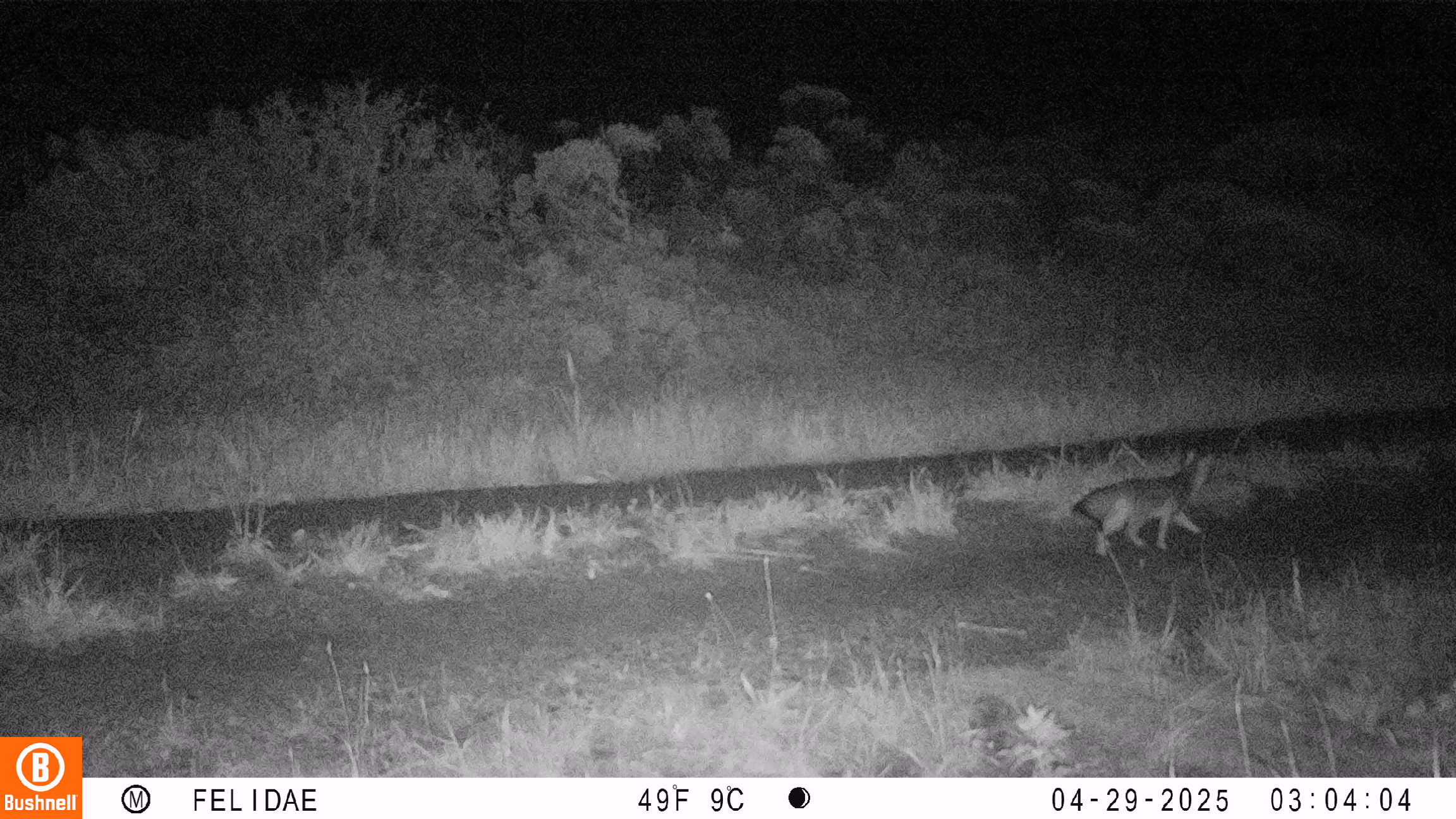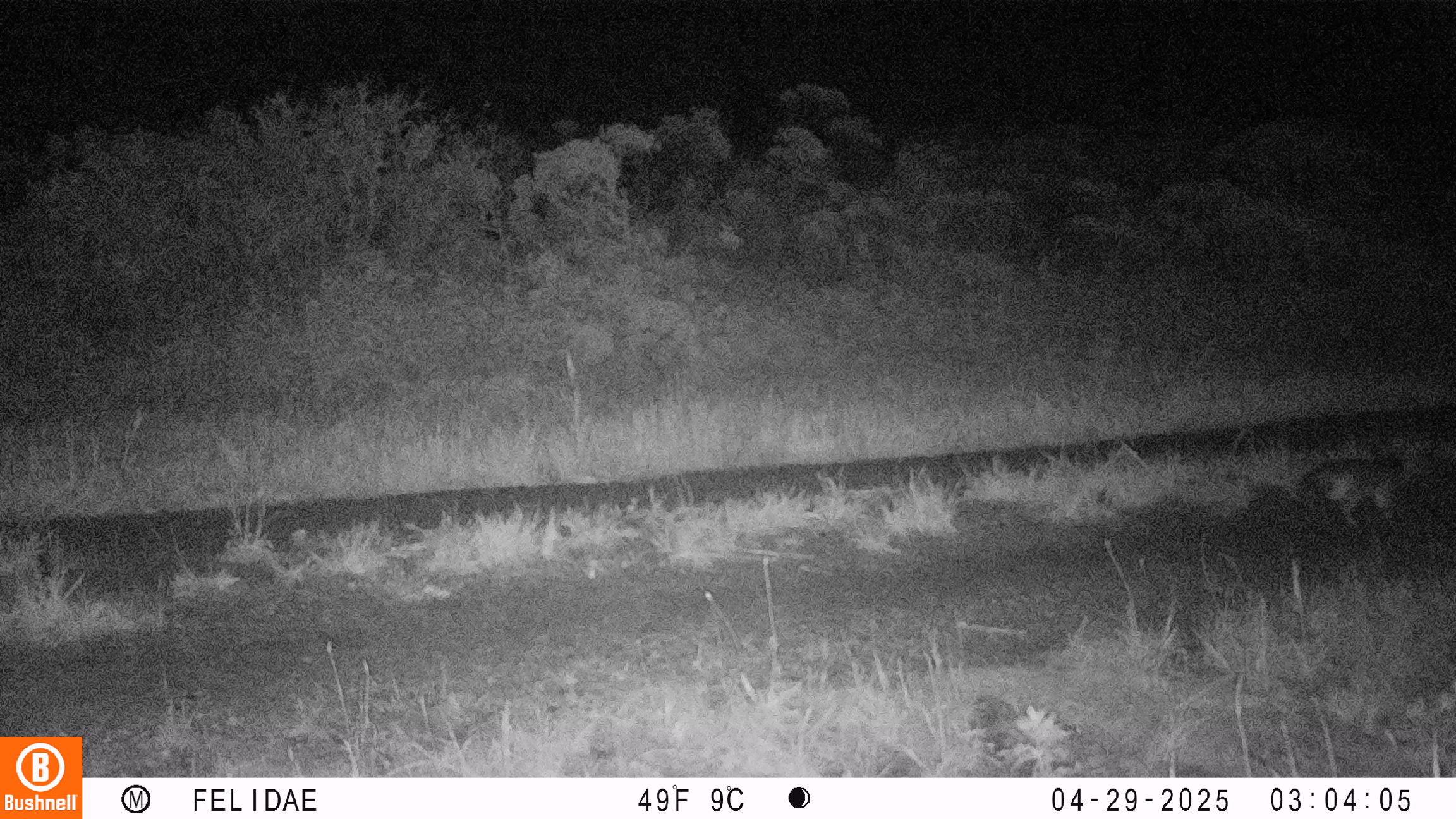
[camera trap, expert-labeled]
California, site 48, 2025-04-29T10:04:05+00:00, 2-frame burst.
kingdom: Animalia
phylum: Chordata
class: Mammalia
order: Carnivora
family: Canidae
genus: Urocyon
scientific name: Urocyon cinereoargenteus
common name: gray fox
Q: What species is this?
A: Gray fox (Urocyon cinereoargenteus).